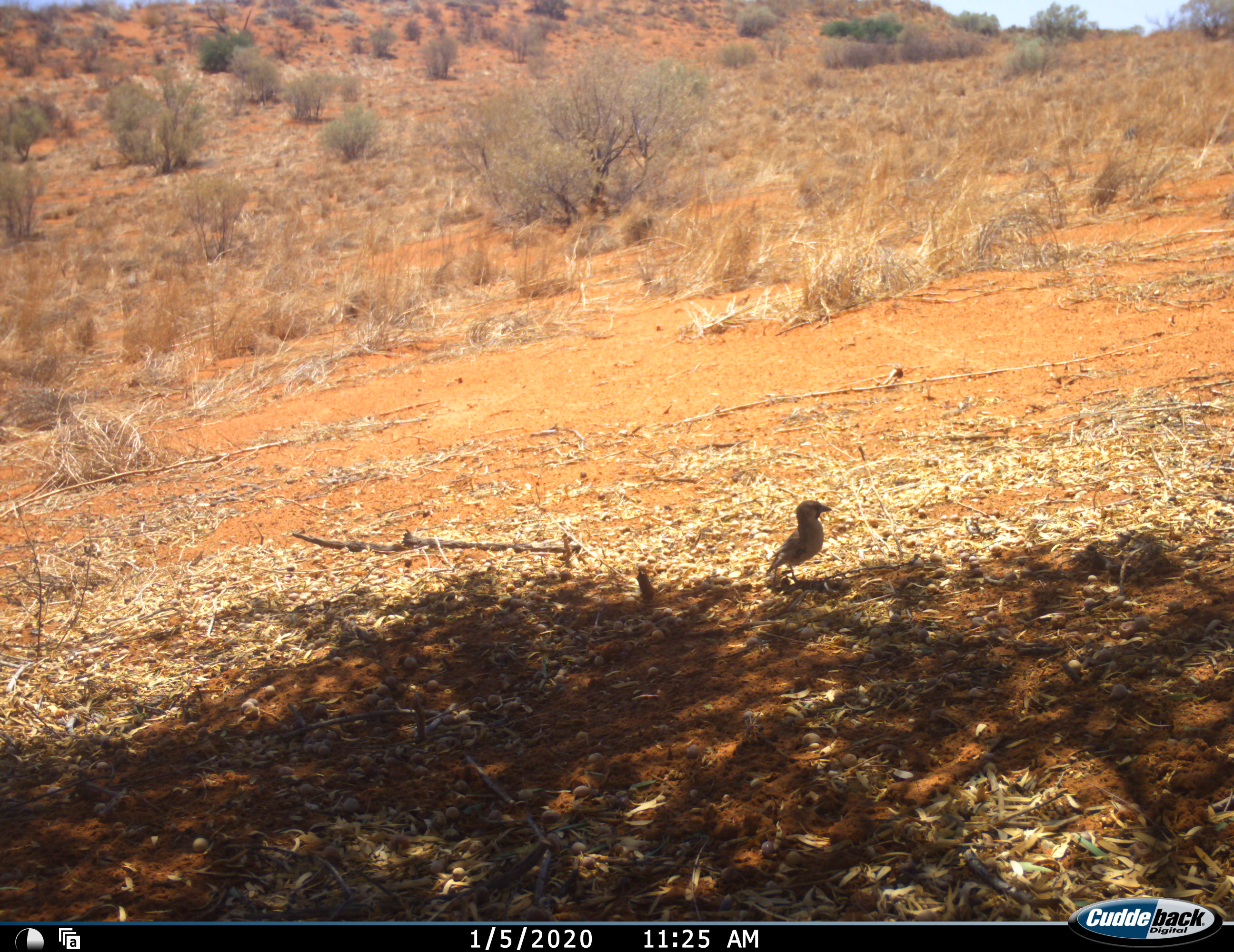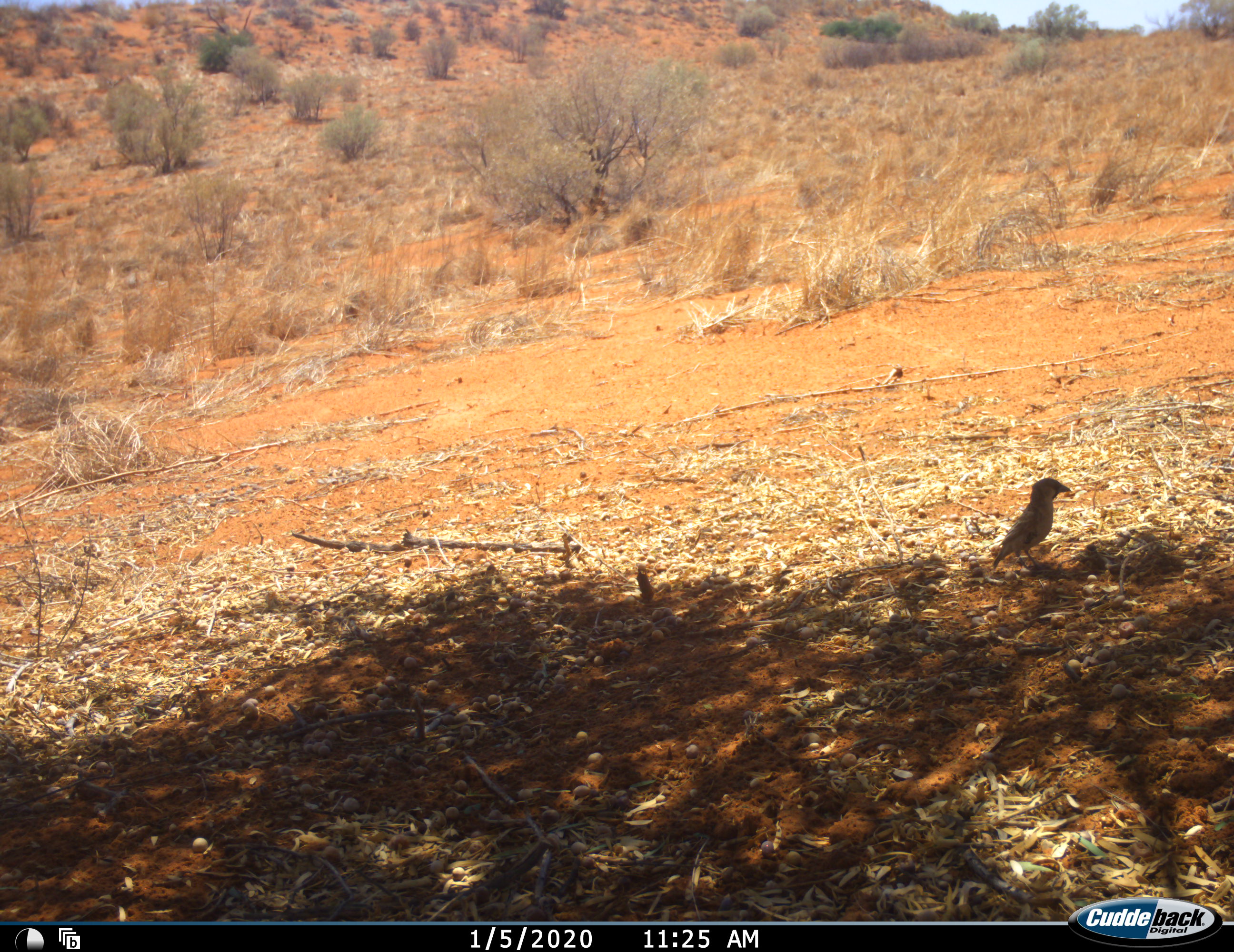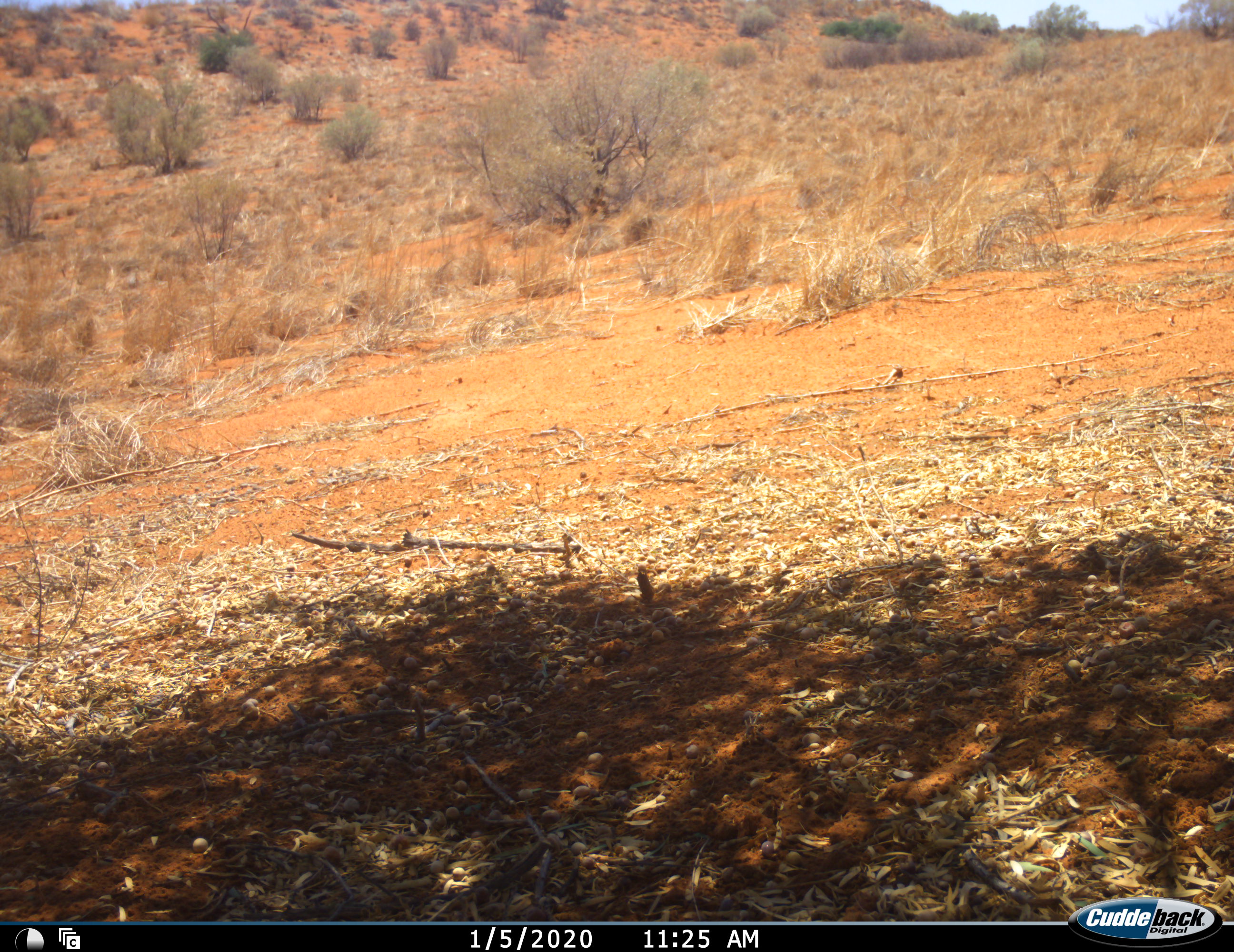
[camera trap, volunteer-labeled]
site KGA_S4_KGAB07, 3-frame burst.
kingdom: Animalia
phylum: Chordata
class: Aves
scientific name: Aves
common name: bird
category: birdother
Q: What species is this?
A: Birdother (bird) (Aves).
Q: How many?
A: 1.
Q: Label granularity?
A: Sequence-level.